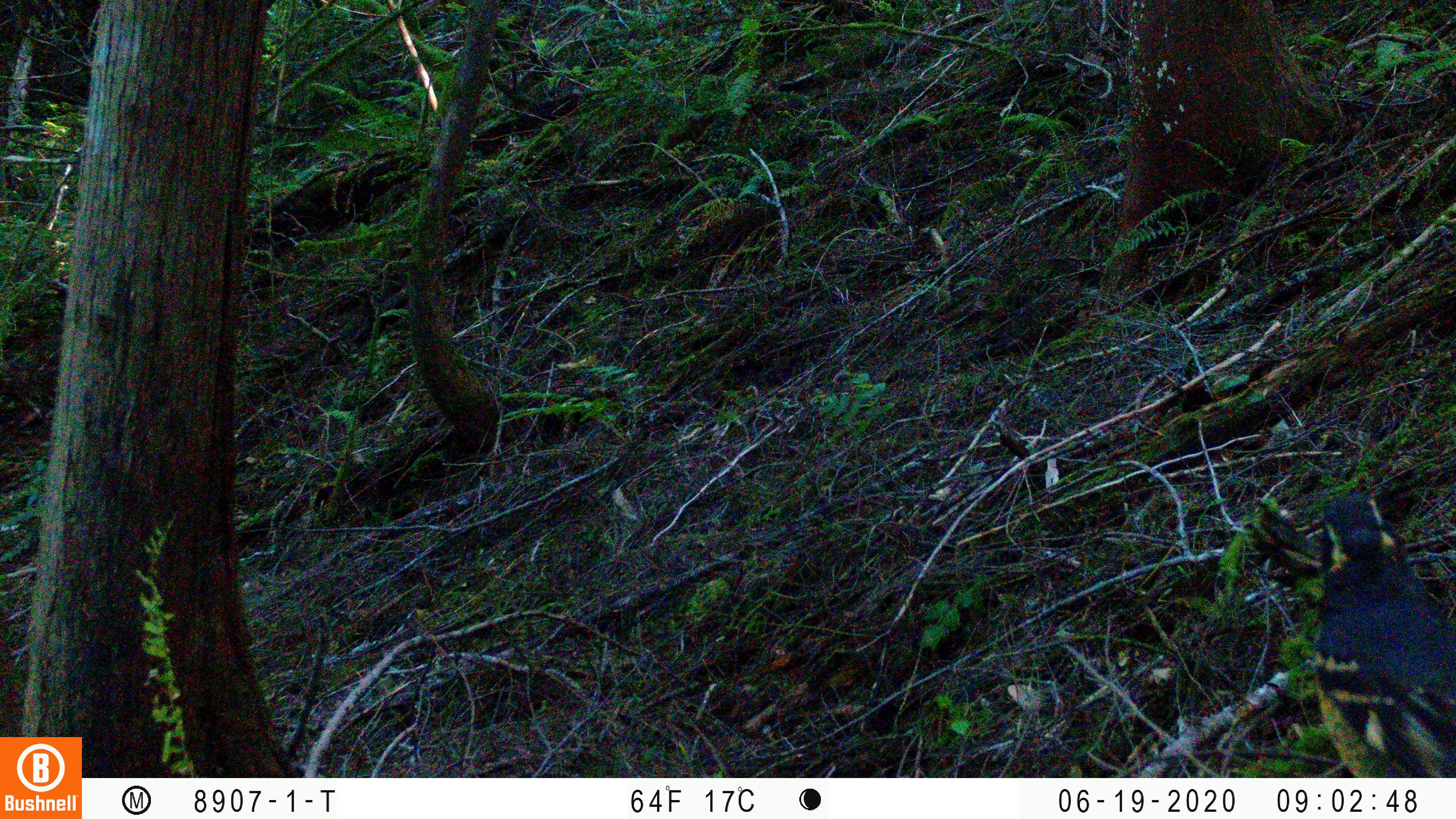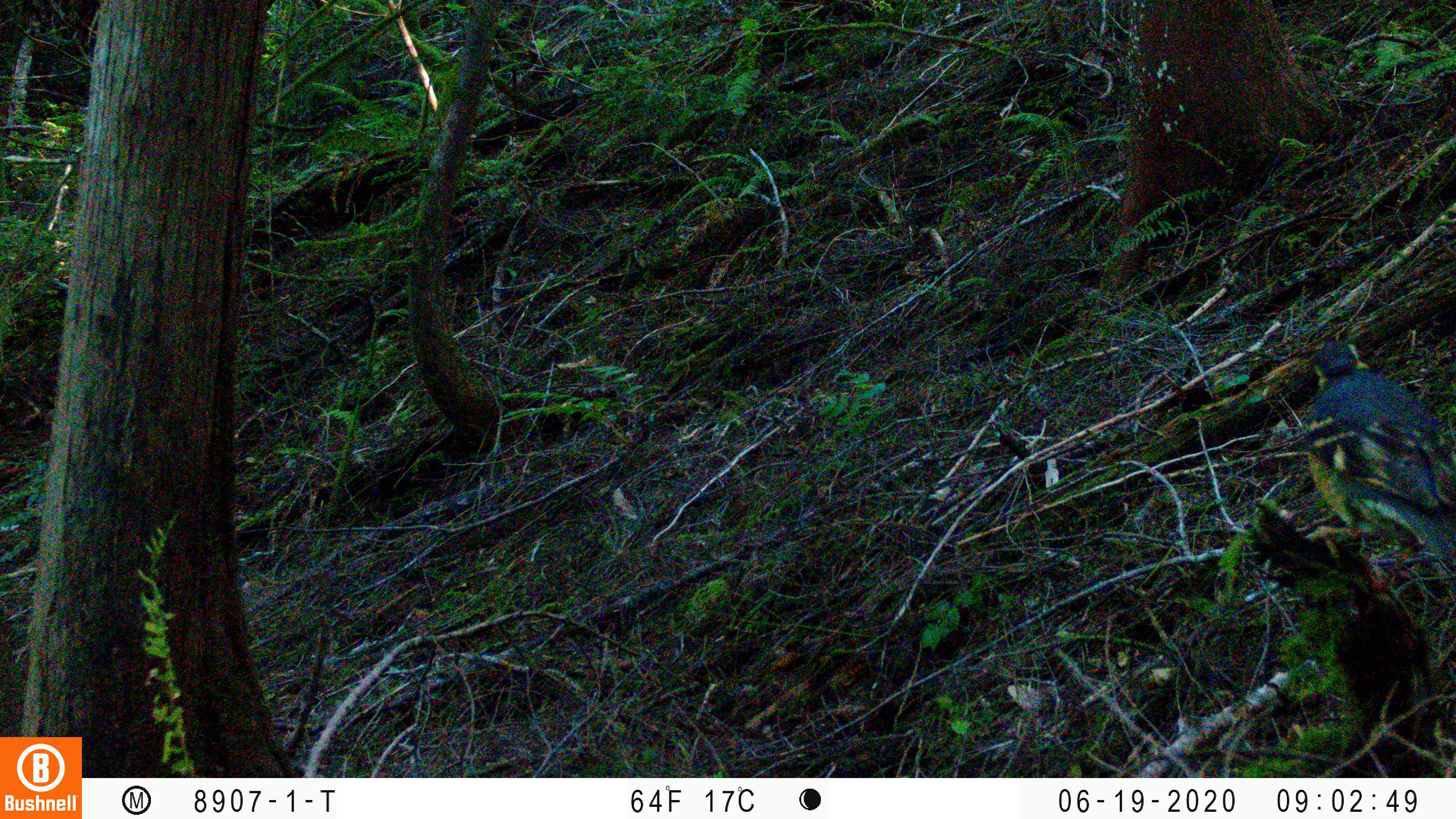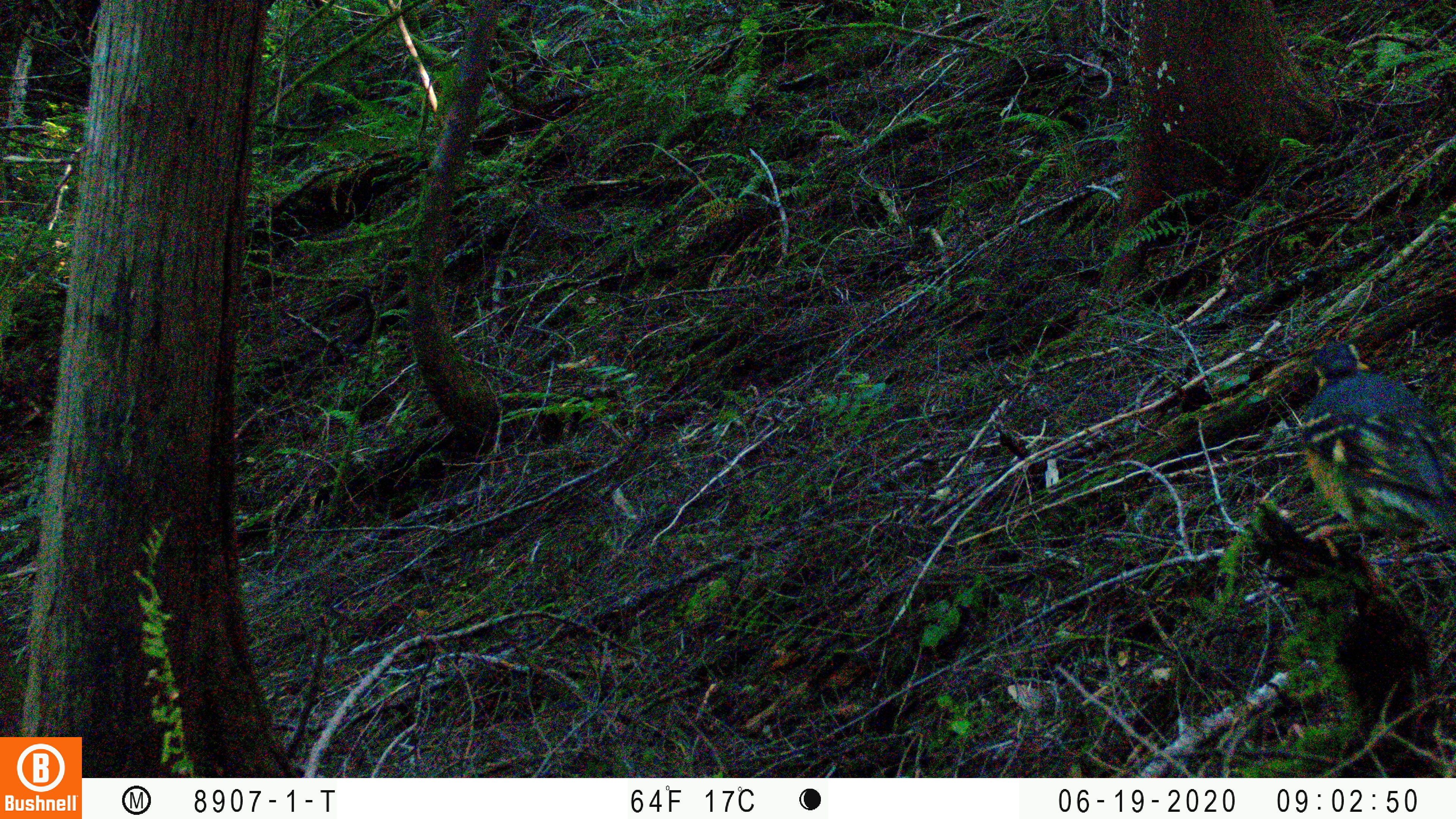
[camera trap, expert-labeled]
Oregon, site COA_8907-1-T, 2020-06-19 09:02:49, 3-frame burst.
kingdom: Animalia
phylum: Chordata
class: Aves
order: Passeriformes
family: Turdidae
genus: Ixoreus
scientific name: Ixoreus naevius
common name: varied thrush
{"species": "varied thrush (Ixoreus naevius)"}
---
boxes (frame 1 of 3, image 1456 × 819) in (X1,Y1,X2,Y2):
varied thrush: (1308,482,1446,773)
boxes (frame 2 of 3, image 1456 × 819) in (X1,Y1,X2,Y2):
varied thrush: (1304,326,1446,600)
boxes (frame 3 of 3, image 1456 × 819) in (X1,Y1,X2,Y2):
varied thrush: (1302,336,1446,569)